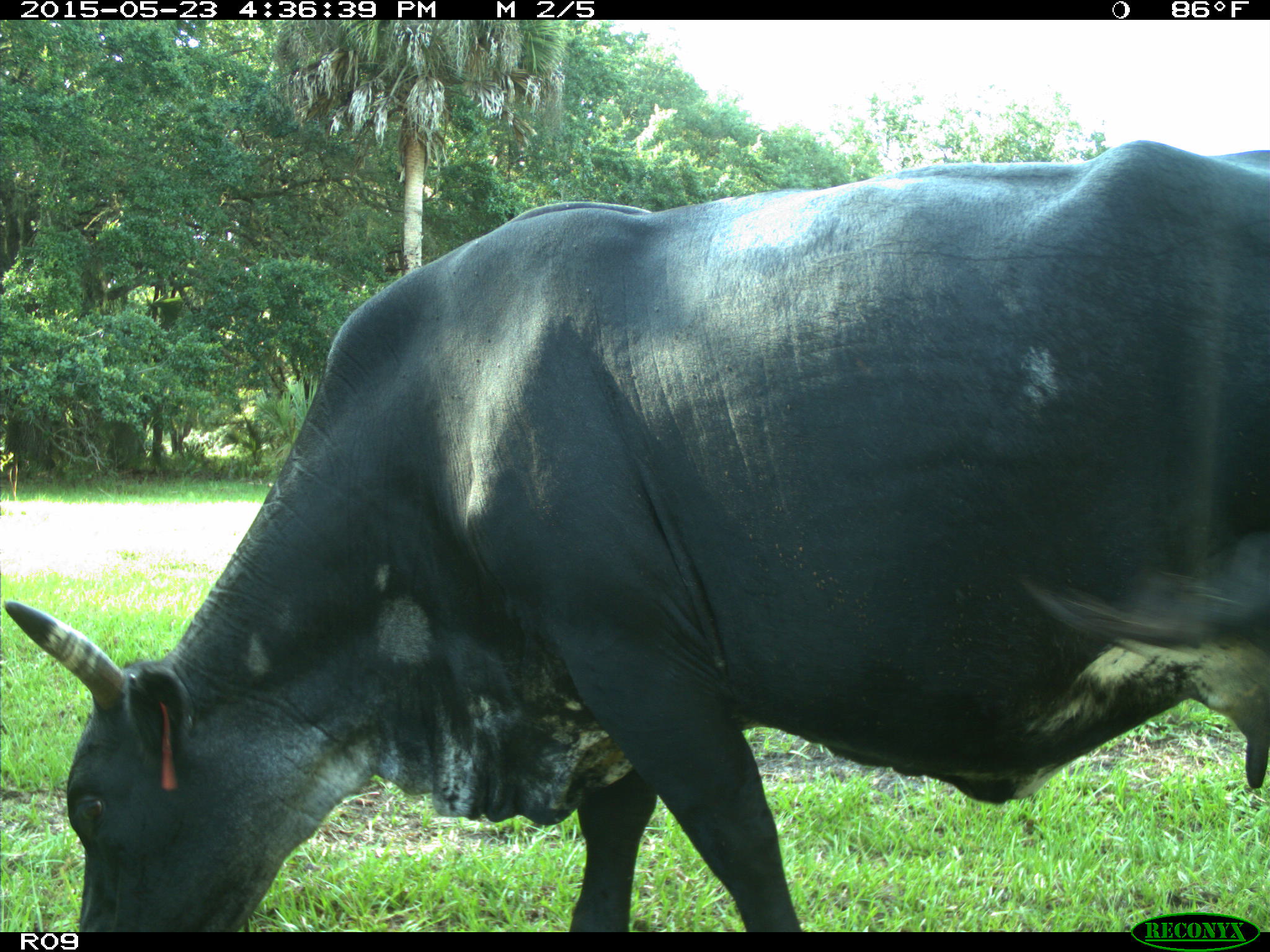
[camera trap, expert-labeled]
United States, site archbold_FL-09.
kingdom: Animalia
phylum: Chordata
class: Mammalia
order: Artiodactyla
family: Bovidae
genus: Bos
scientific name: Bos taurus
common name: domestic cow